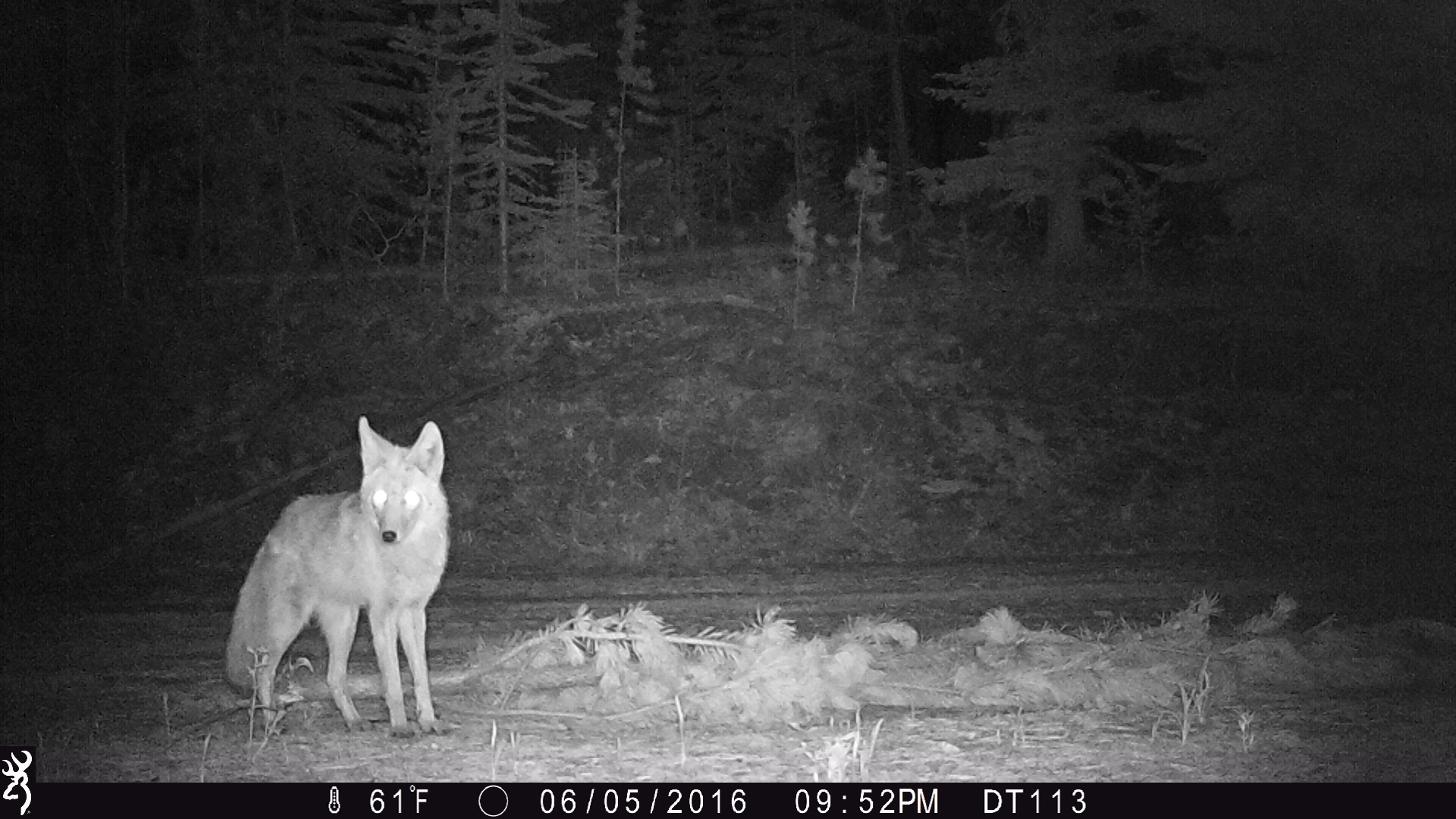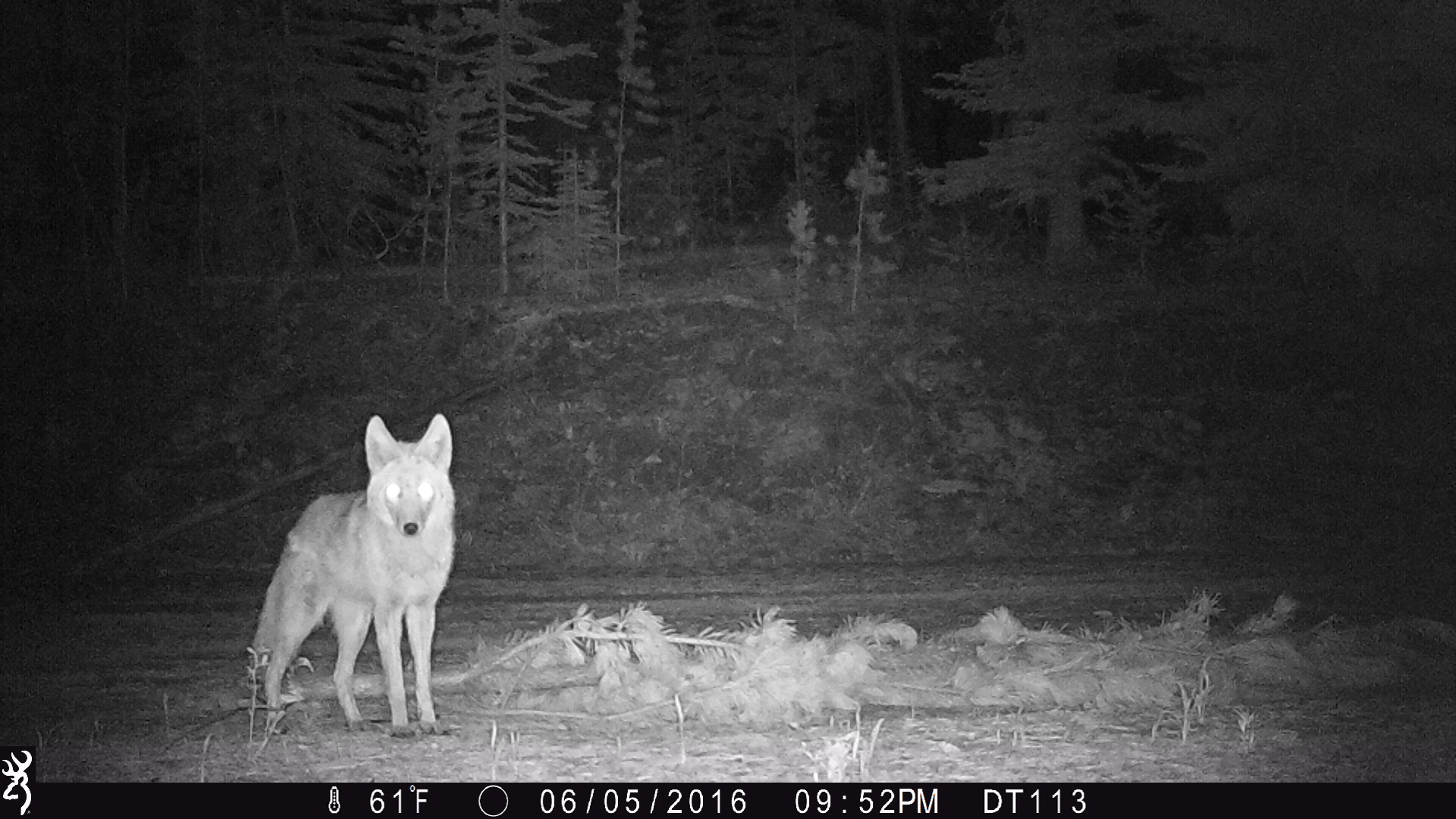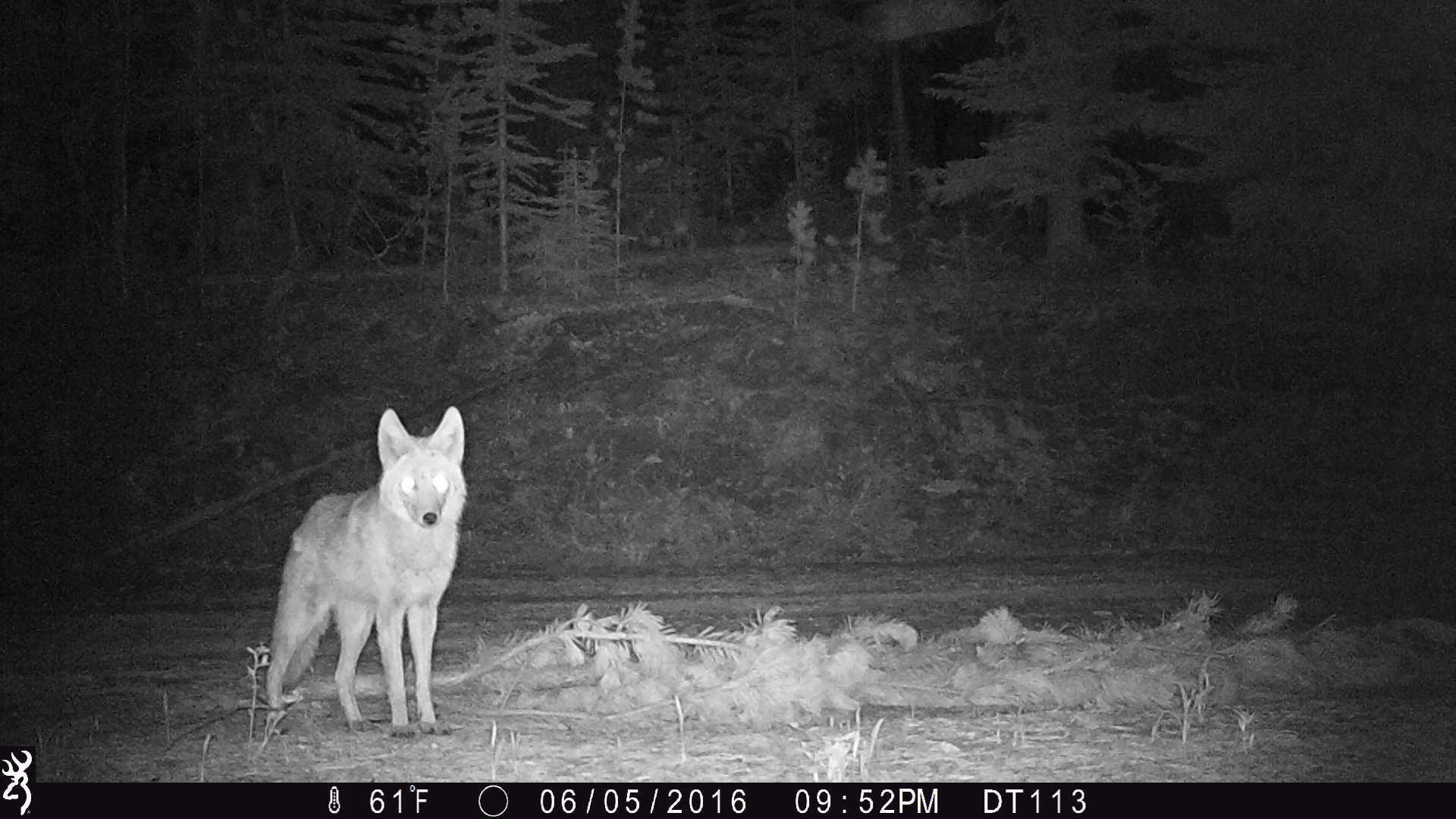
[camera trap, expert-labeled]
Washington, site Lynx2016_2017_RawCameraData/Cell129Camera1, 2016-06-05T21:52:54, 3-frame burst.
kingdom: Animalia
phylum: Chordata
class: Mammalia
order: Carnivora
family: Canidae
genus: Canis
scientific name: Canis latrans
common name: coyote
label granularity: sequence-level